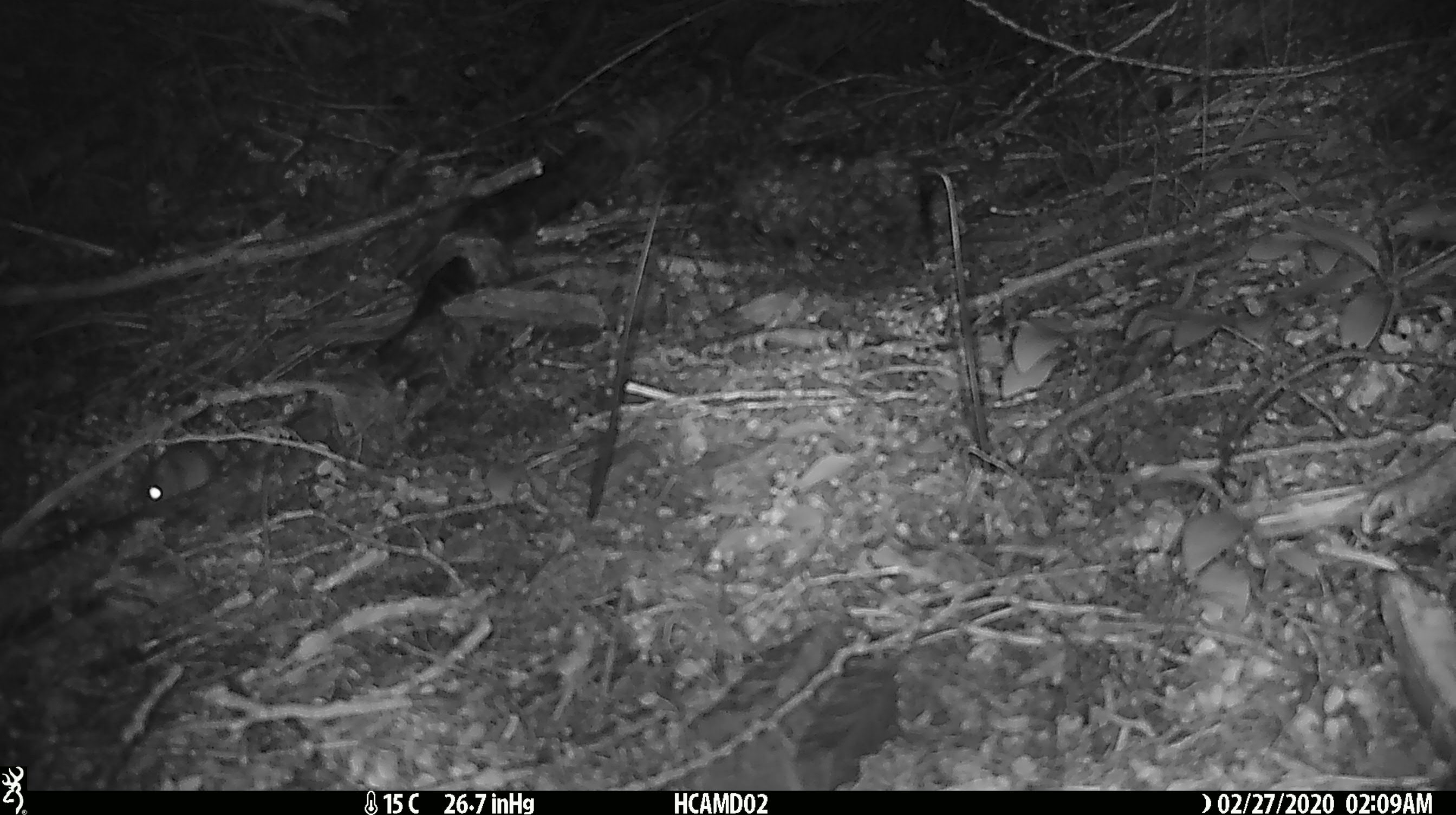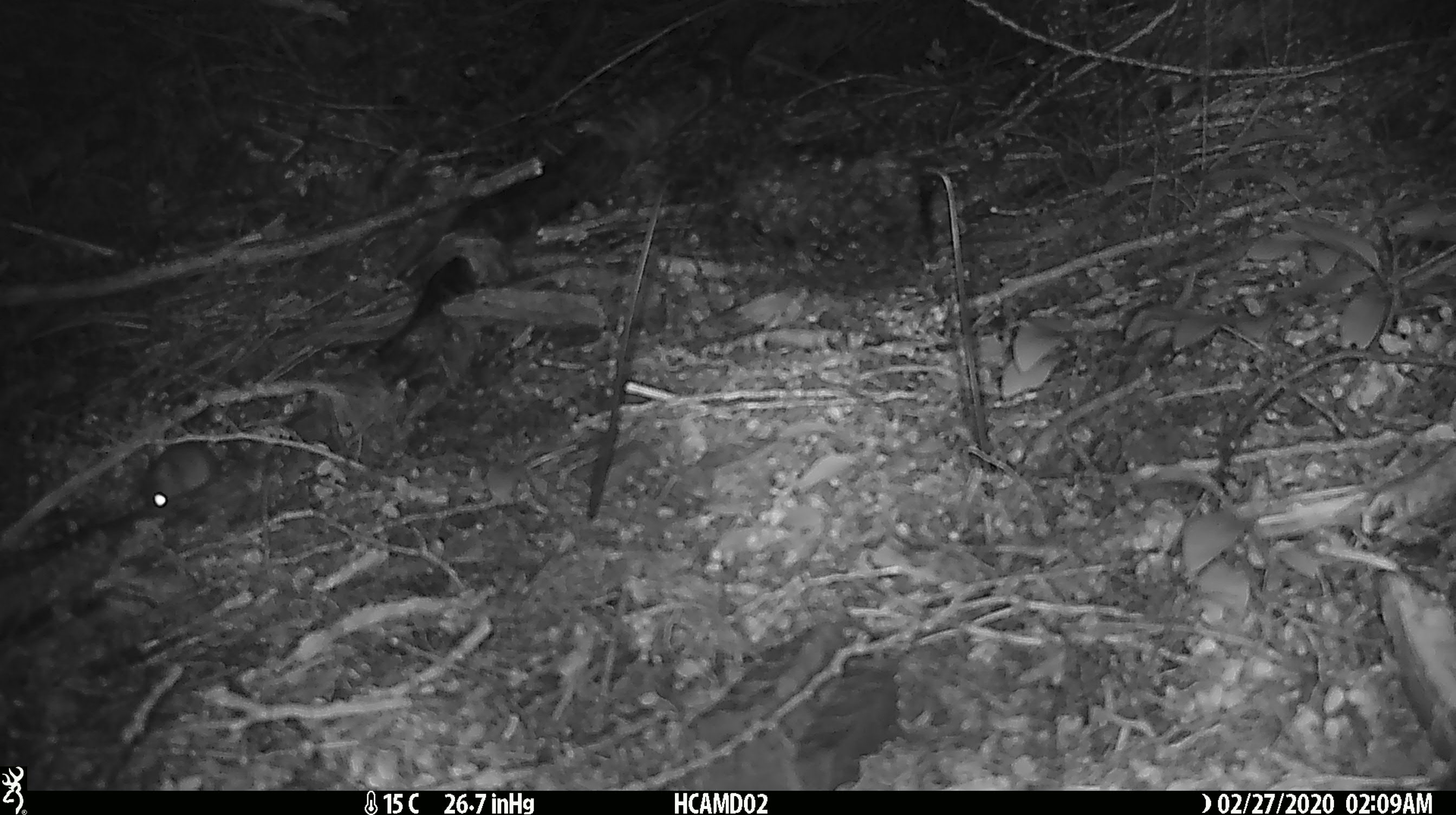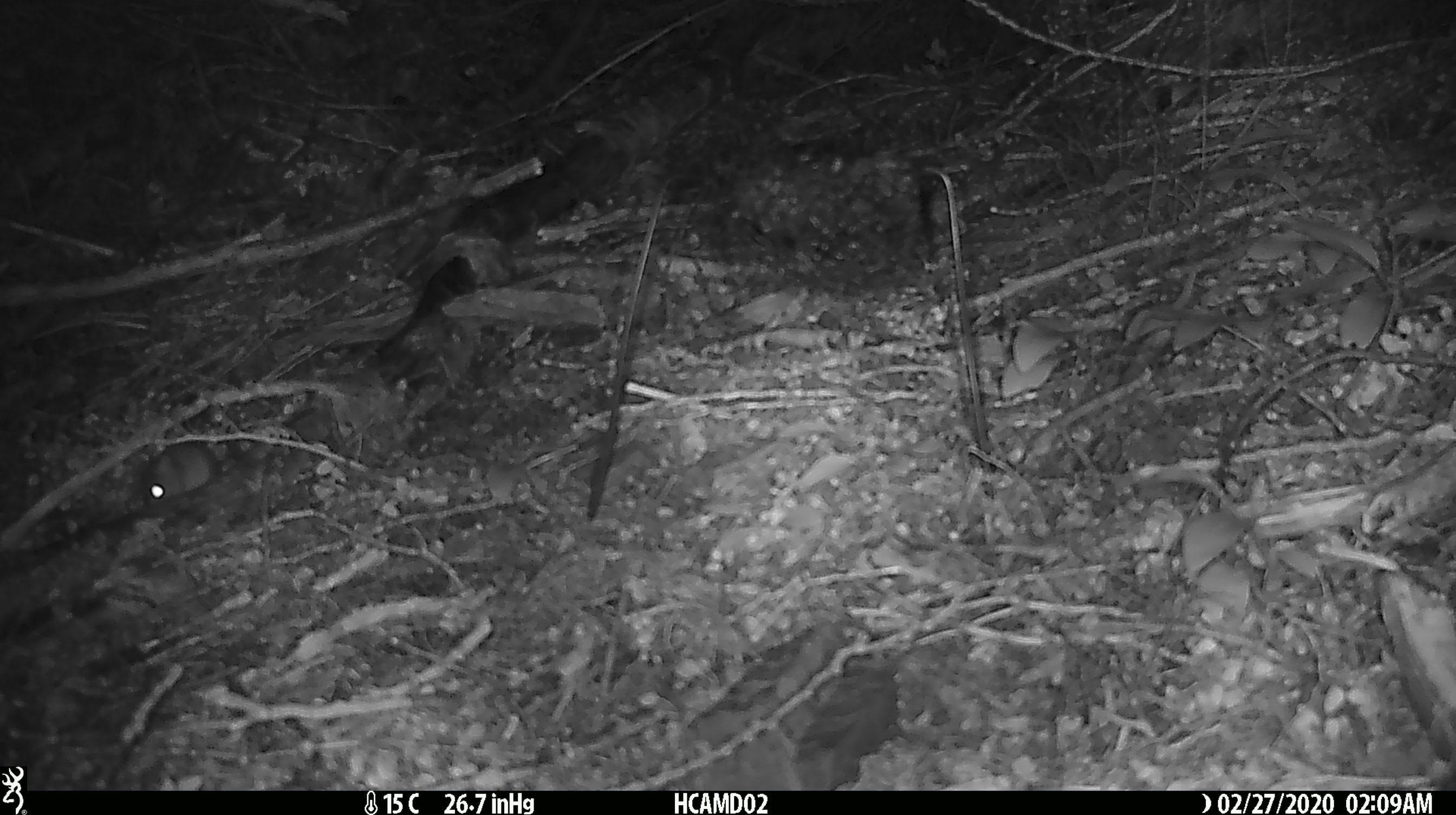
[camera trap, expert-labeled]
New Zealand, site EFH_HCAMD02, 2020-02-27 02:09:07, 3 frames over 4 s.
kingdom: Animalia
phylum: Chordata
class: Mammalia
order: Rodentia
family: Muridae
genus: Mus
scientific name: Mus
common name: mouse